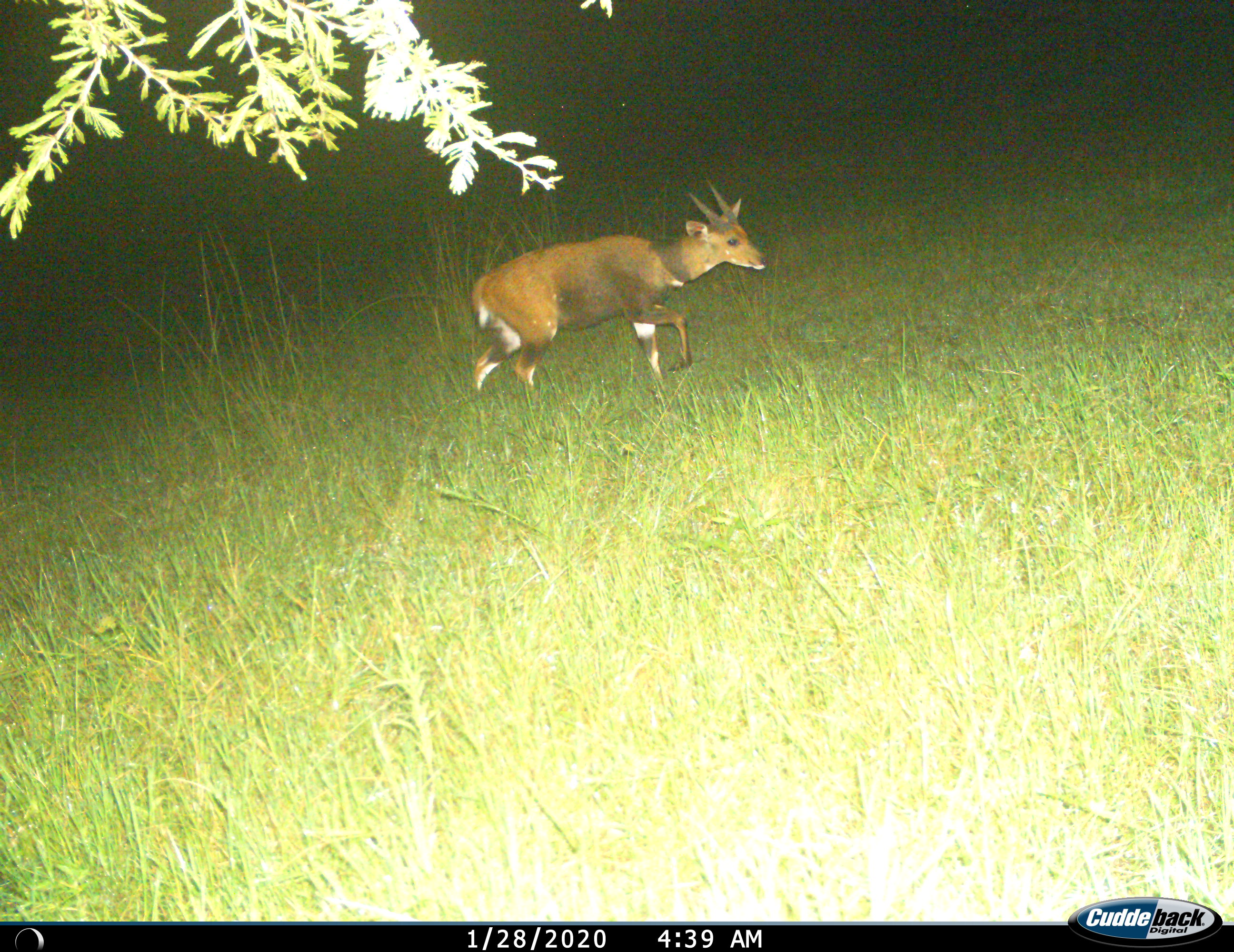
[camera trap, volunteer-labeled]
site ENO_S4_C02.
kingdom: Animalia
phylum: Chordata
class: Mammalia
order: Artiodactyla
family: Bovidae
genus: Tragelaphus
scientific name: Tragelaphus scriptus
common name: bushbuck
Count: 1.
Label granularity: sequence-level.